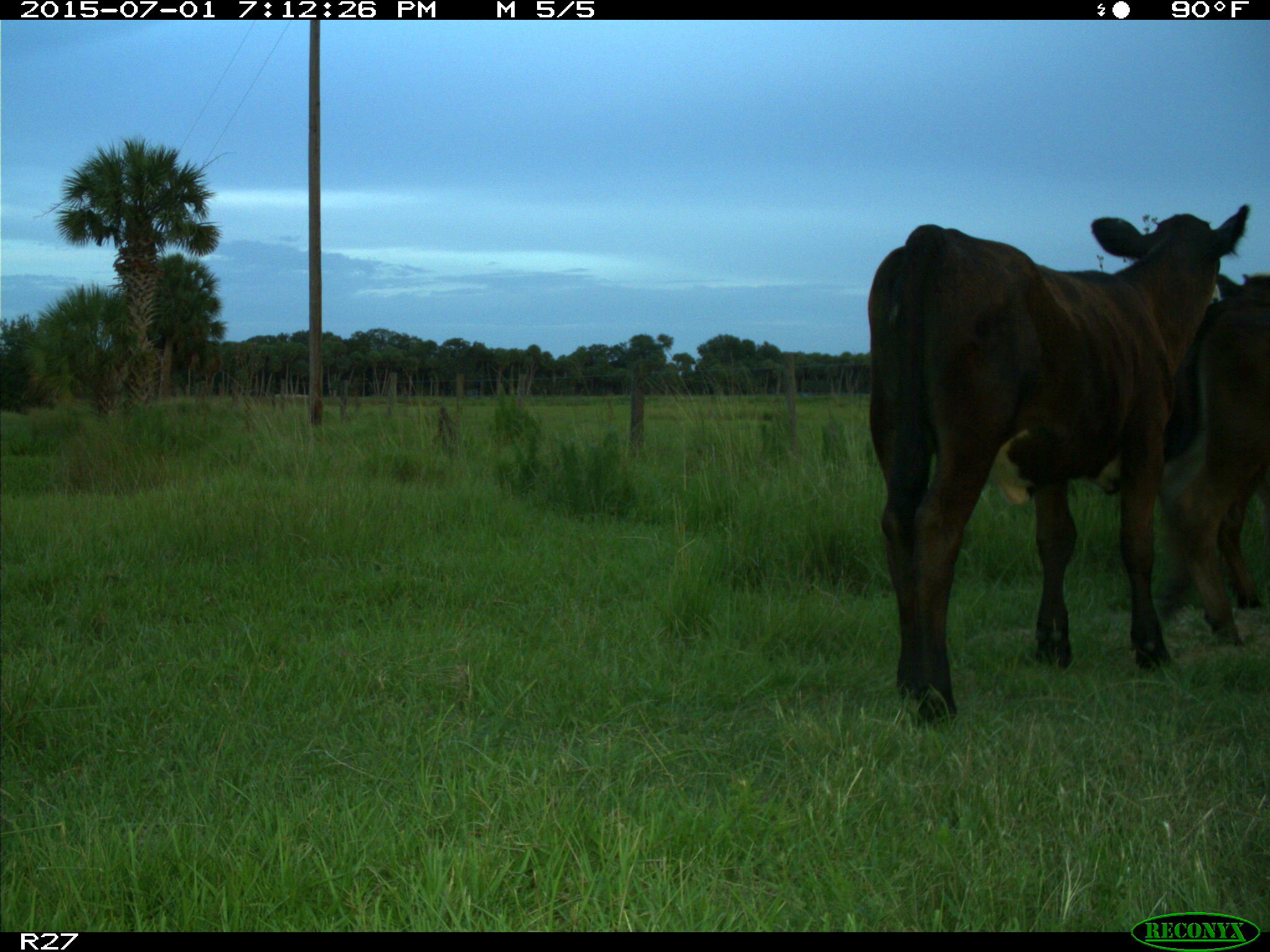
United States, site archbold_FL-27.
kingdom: Animalia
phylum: Chordata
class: Mammalia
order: Artiodactyla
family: Bovidae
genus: Bos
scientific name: Bos taurus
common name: domestic cow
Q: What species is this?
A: Bos taurus (domestic cow).